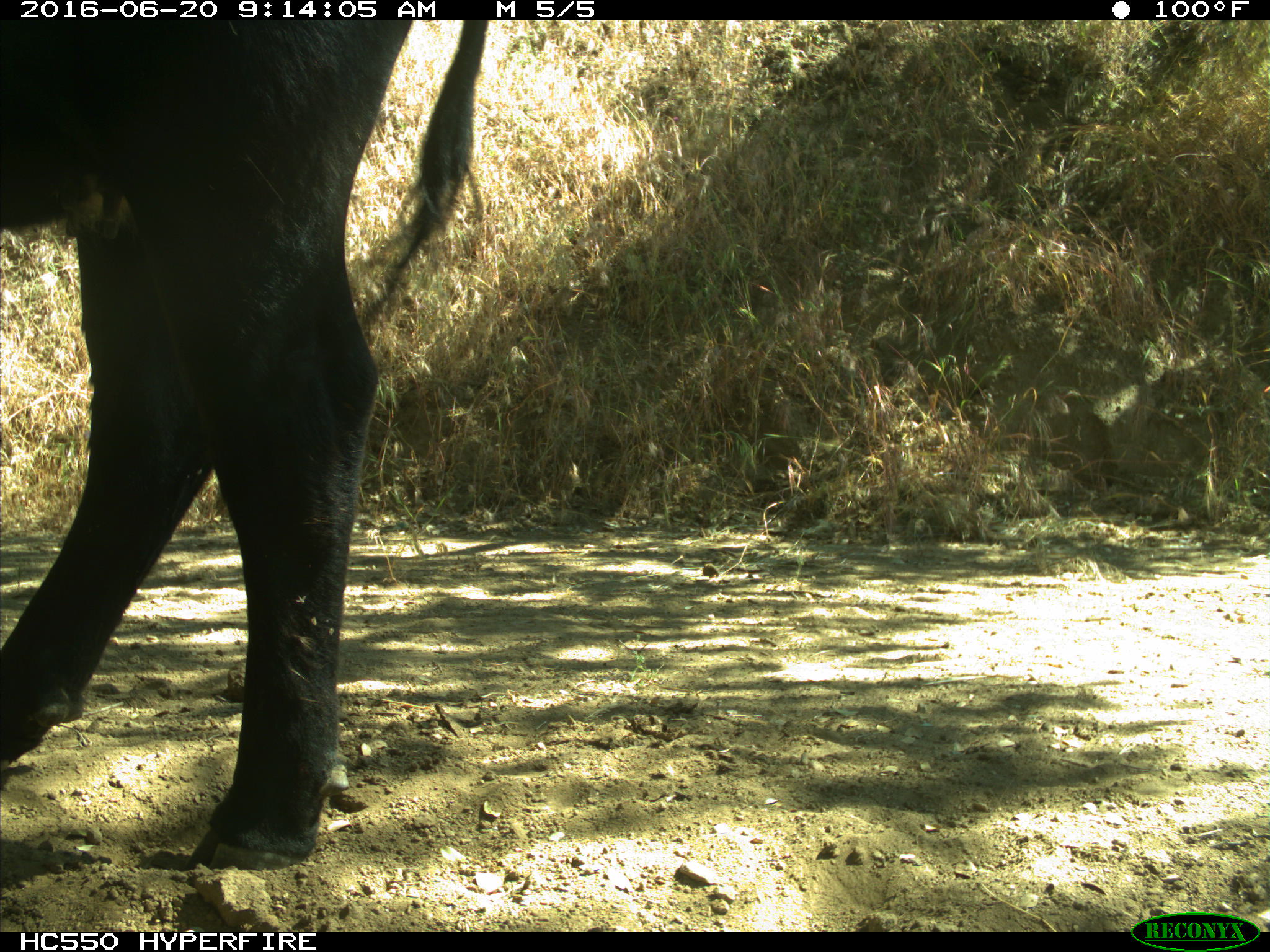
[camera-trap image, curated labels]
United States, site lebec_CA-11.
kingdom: Animalia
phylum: Chordata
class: Mammalia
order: Artiodactyla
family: Bovidae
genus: Bos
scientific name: Bos taurus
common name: domestic cow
Bos taurus (domestic cow).